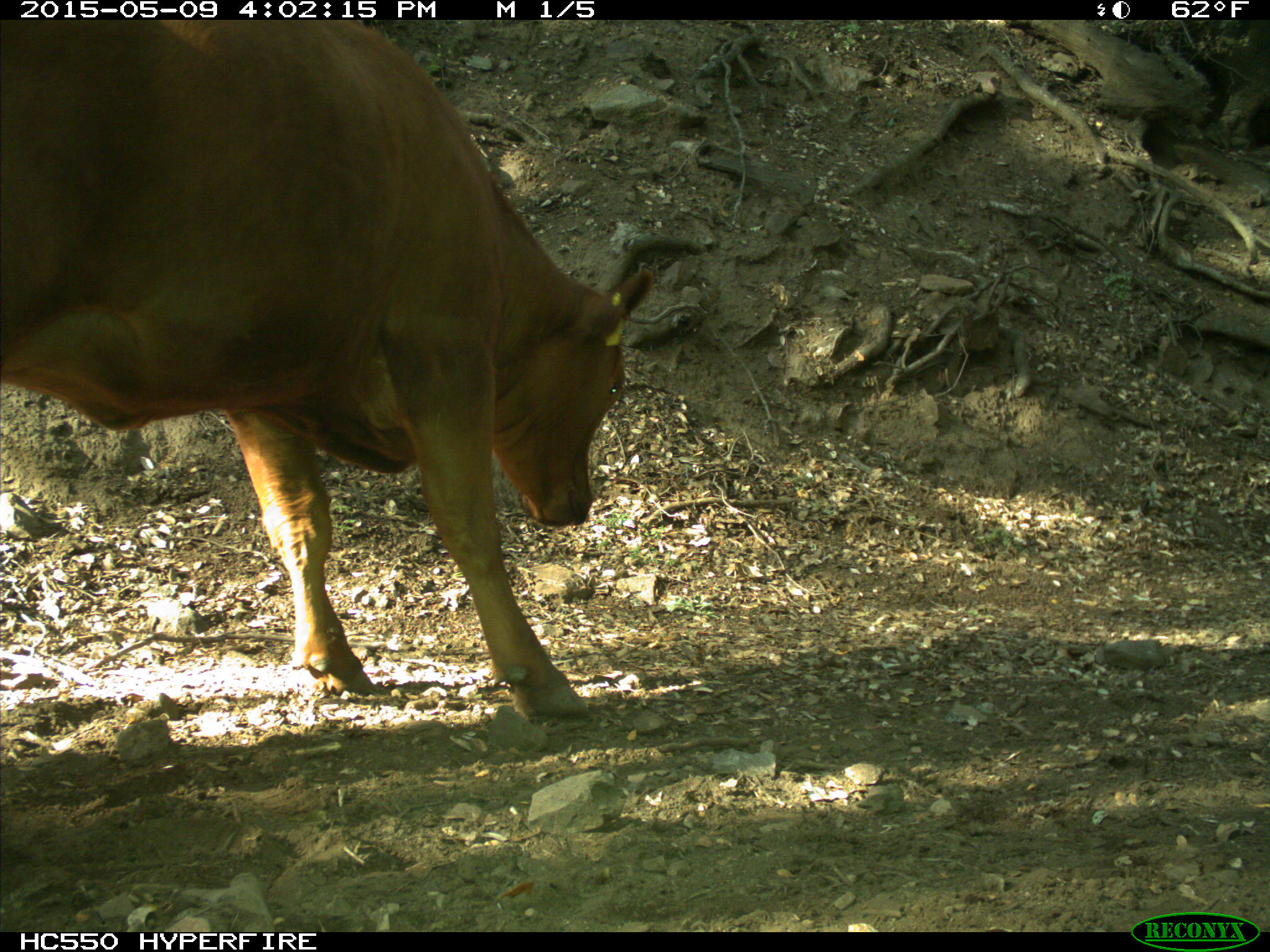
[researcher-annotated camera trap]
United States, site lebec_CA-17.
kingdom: Animalia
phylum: Chordata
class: Mammalia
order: Artiodactyla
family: Bovidae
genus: Bos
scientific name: Bos taurus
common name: domestic cow